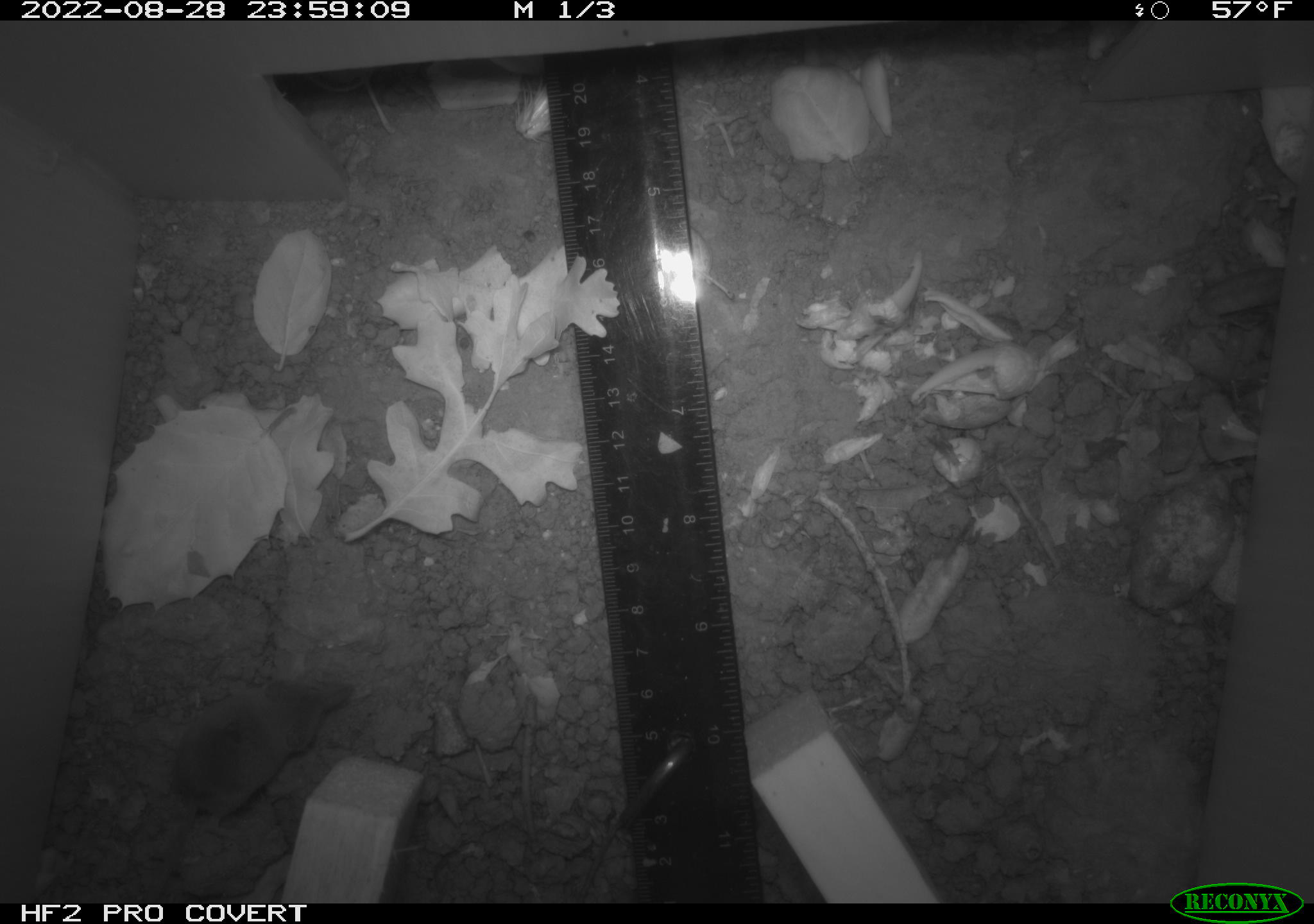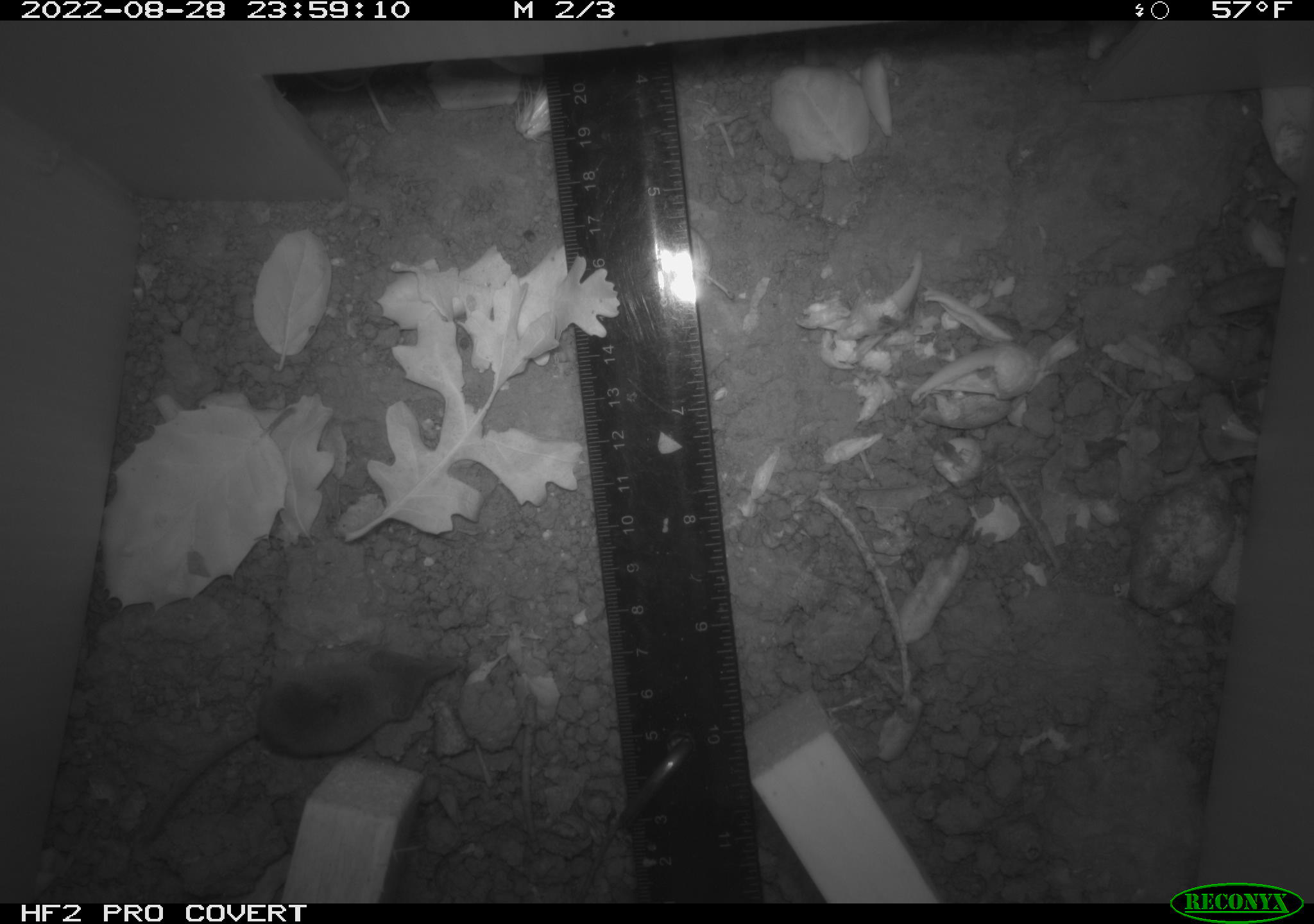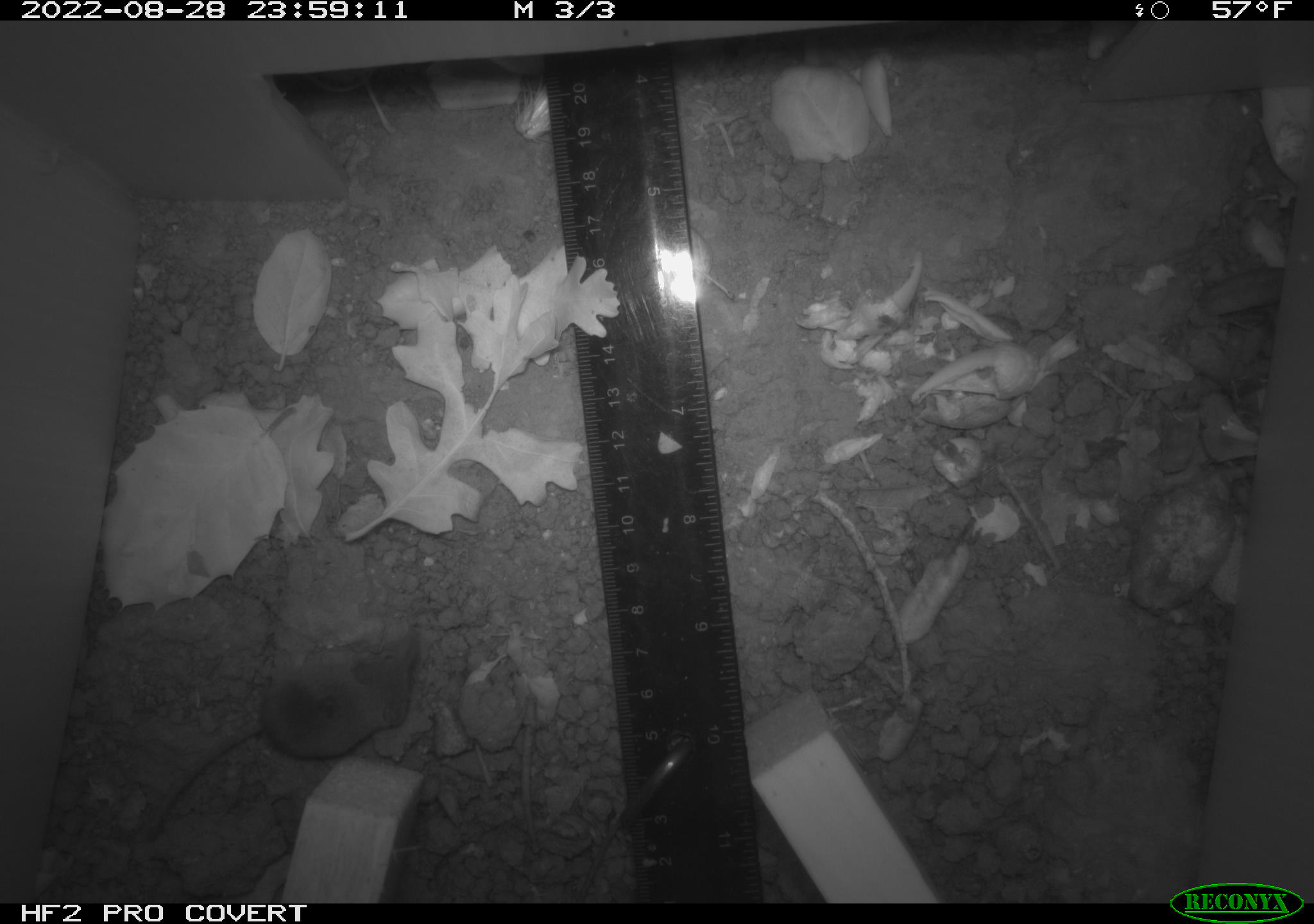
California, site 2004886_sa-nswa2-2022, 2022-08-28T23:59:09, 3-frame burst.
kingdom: Animalia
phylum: Chordata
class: Mammalia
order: Eulipotyphla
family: Soricidae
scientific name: Soricidae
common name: shrews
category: soricidae family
Soricidae family (shrews) (Soricidae).